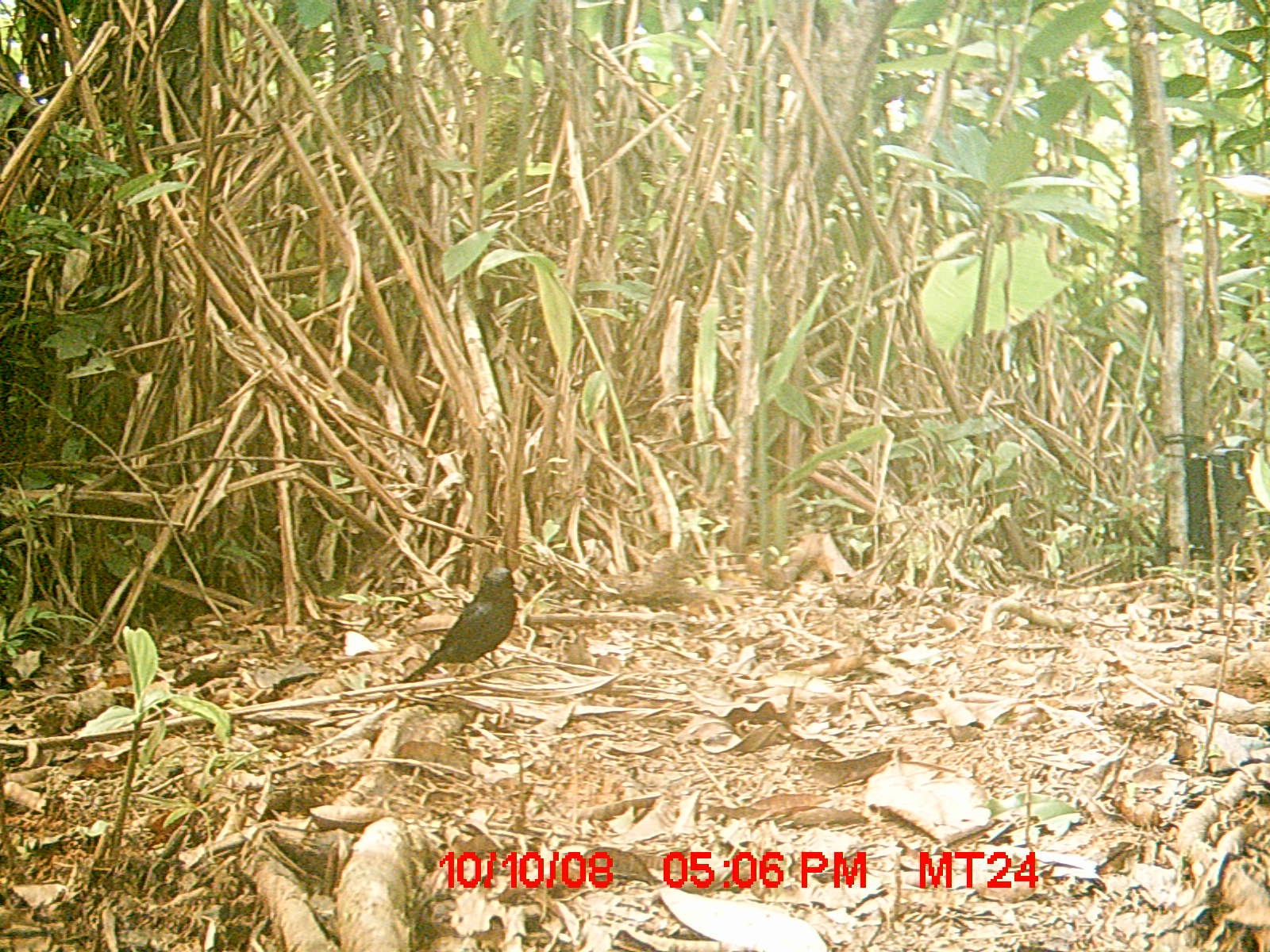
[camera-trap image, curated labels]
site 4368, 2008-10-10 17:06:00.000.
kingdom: Animalia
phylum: Chordata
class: Aves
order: Passeriformes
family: Muscicapidae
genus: Copsychus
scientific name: Copsychus albospecularis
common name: madagascar magpie-robin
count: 1